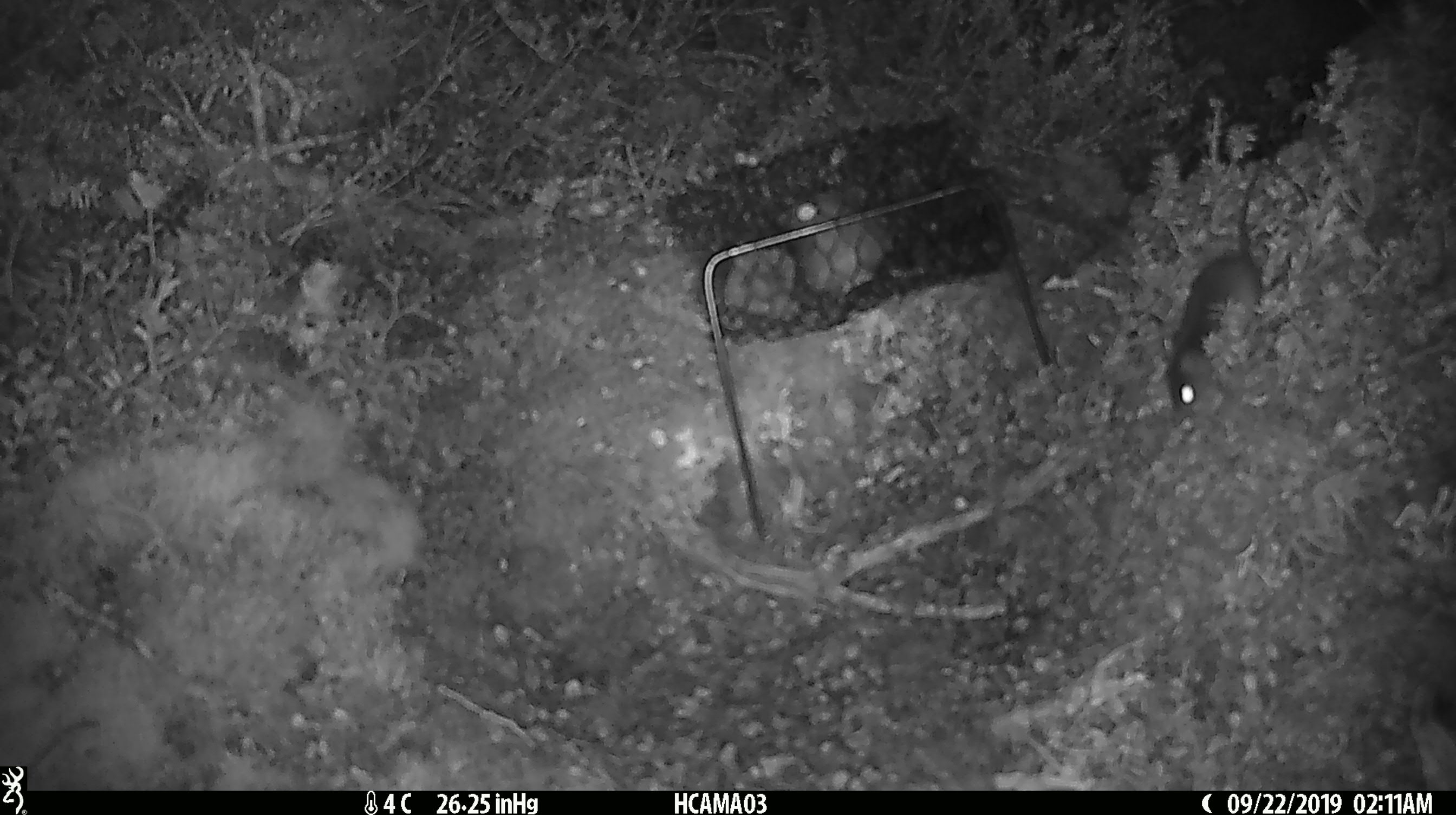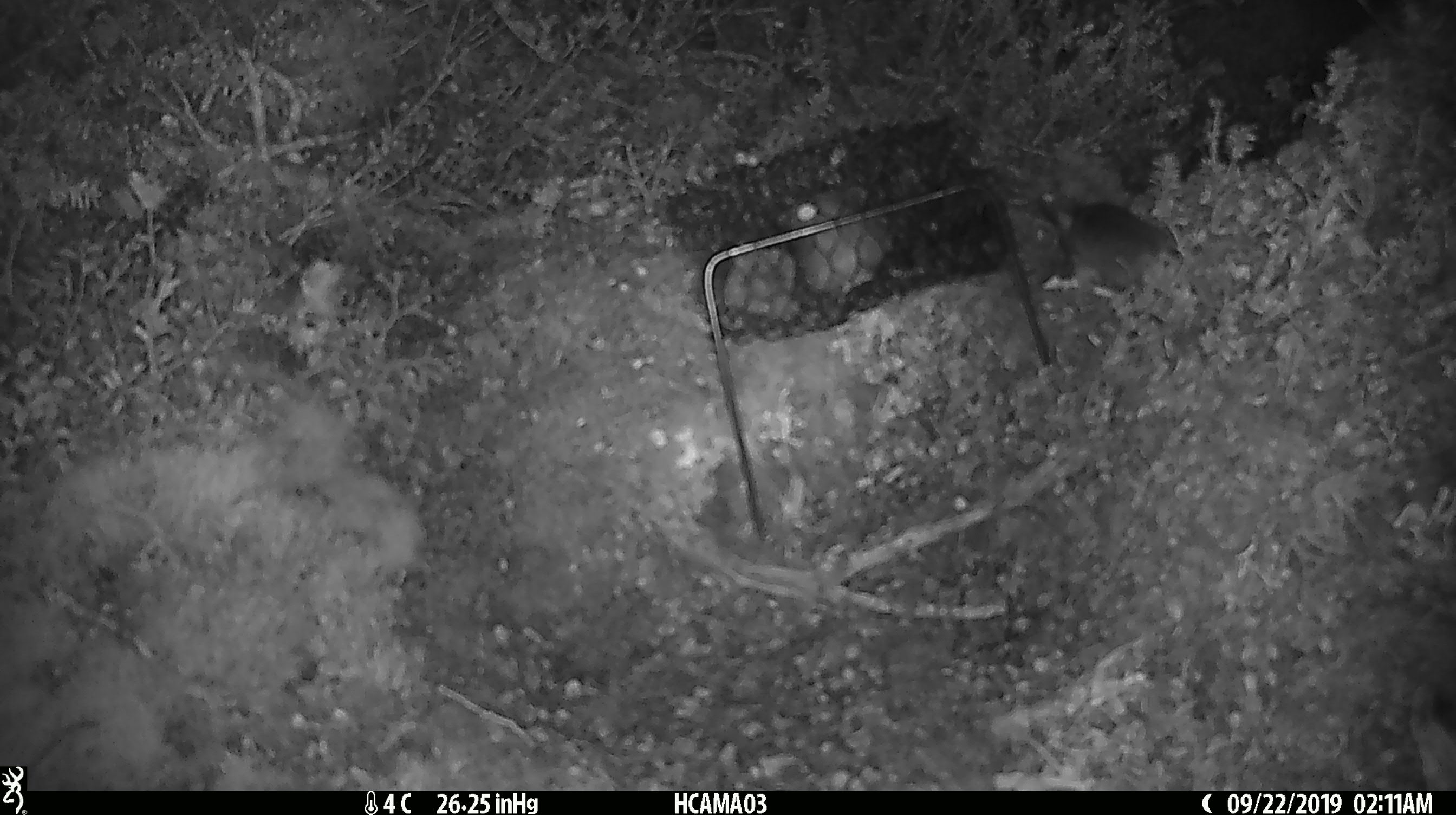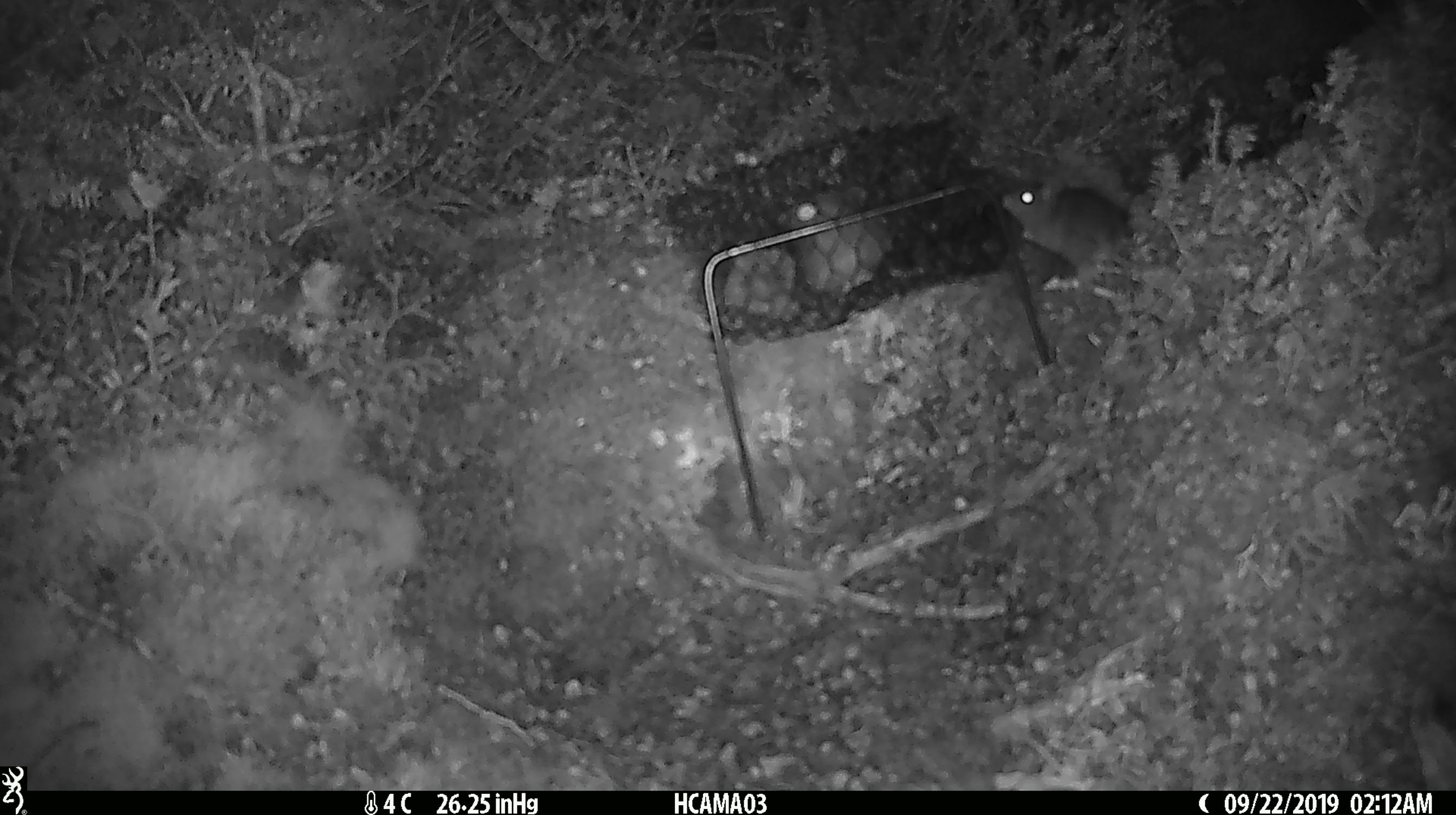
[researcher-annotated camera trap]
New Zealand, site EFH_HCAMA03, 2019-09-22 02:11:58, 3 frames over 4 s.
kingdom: Animalia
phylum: Chordata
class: Mammalia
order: Rodentia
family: Muridae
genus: Mus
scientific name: Mus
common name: mouse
Mouse (Mus).